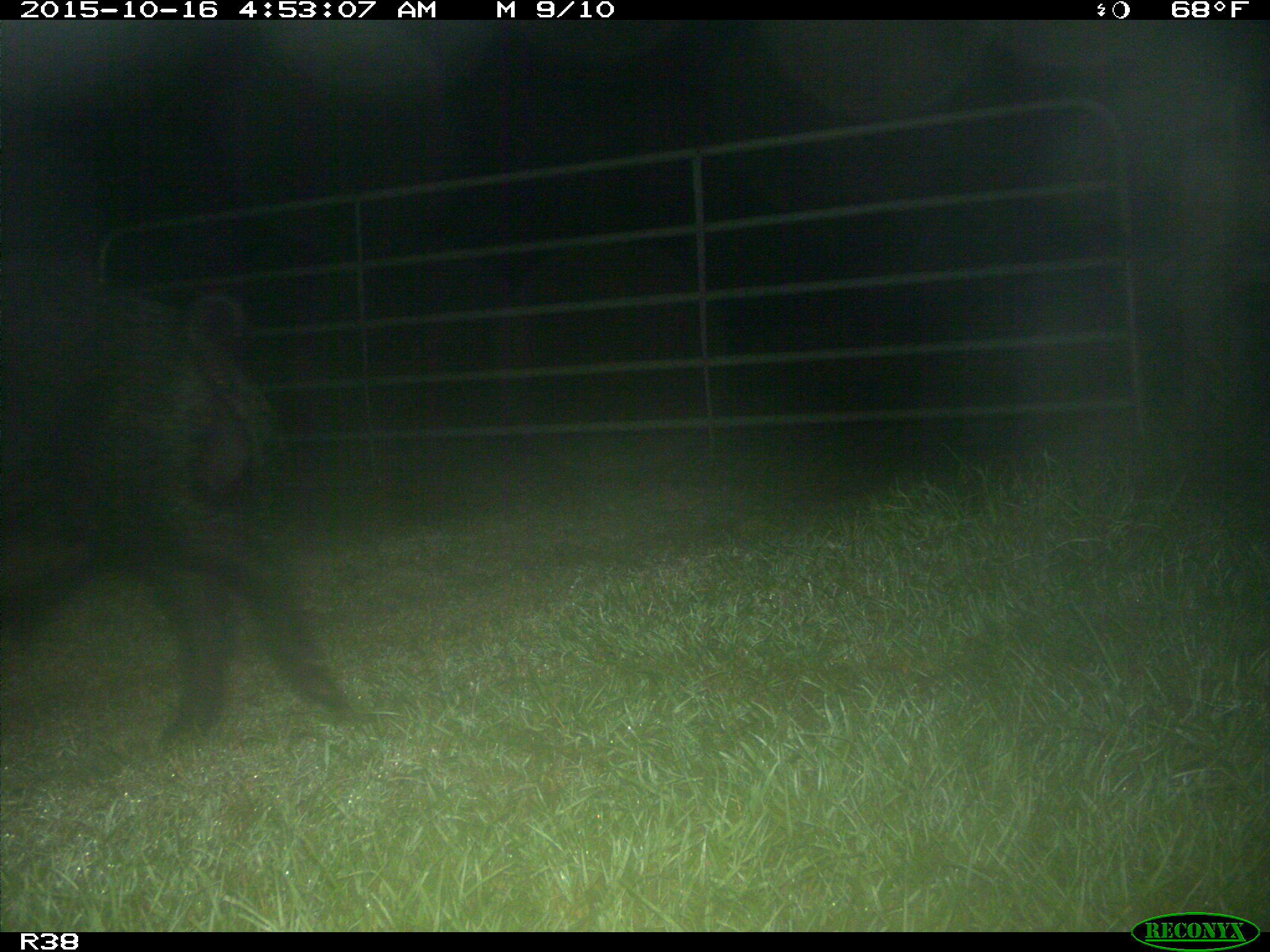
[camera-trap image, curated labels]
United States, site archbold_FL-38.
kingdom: Animalia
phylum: Chordata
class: Mammalia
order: Artiodactyla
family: Suidae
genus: Sus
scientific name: Sus scrofa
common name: wild boar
Sus scrofa (wild boar).